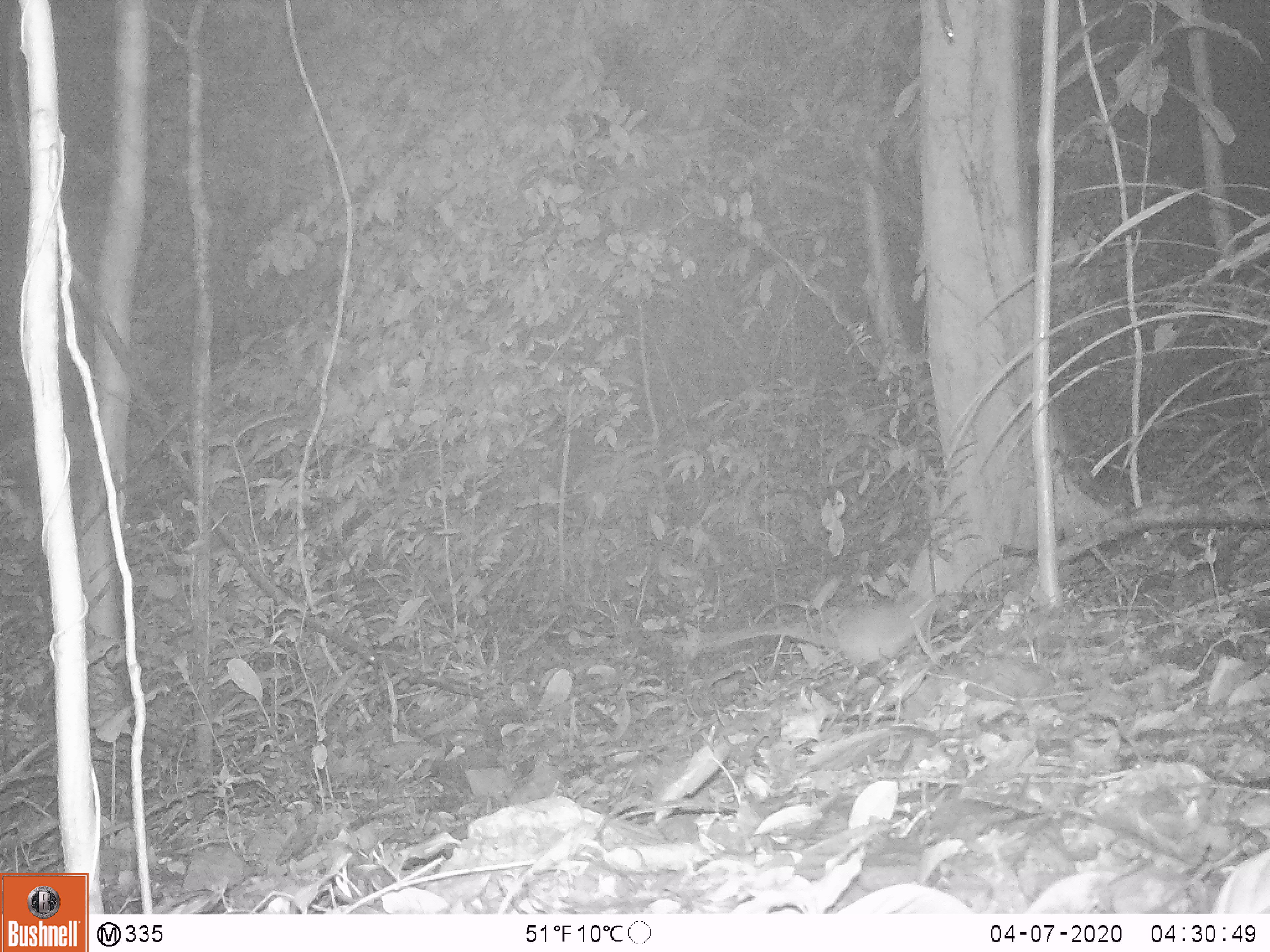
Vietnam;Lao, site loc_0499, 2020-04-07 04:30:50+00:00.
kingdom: Animalia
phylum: Chordata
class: Mammalia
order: Rodentia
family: Muridae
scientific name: Muridae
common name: old-world mice and rats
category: unidentified murid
Unidentified murid (old-world mice and rats) (Muridae). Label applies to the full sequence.